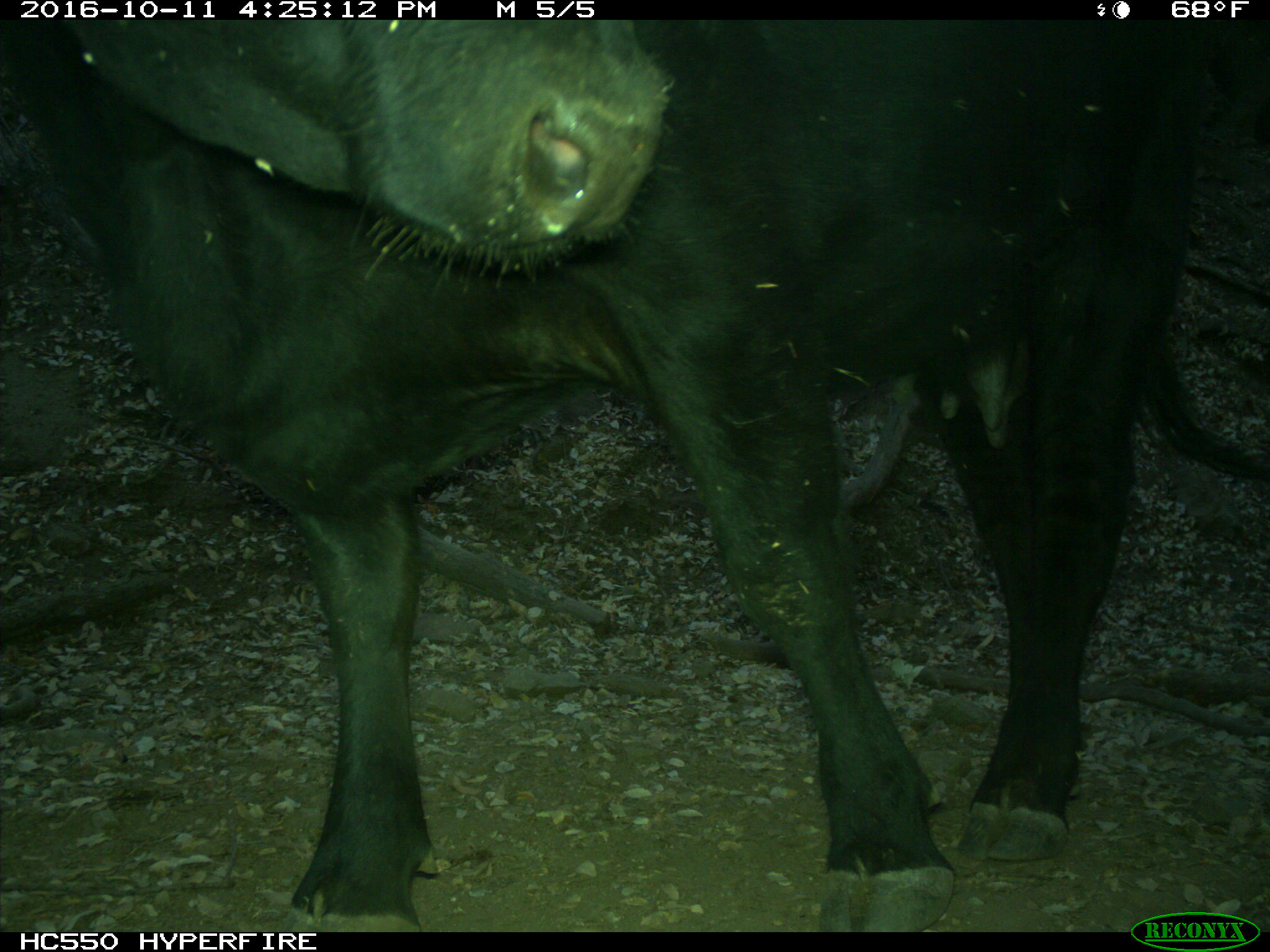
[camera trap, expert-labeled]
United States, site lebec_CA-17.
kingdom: Animalia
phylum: Chordata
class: Mammalia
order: Artiodactyla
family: Bovidae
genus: Bos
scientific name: Bos taurus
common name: domestic cow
Bos taurus (domestic cow).